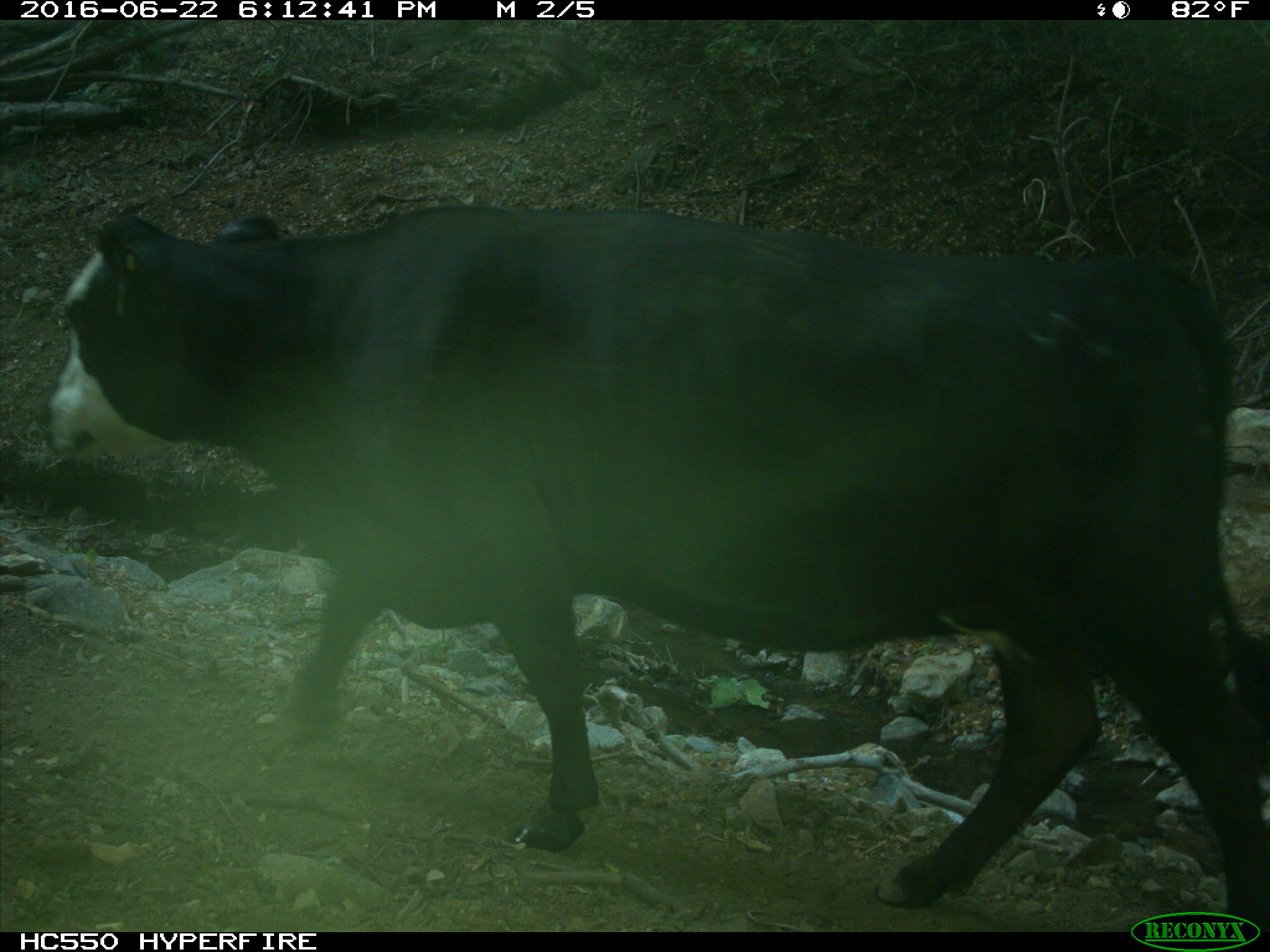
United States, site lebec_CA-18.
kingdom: Animalia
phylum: Chordata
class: Mammalia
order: Artiodactyla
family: Bovidae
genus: Bos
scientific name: Bos taurus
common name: domestic cow